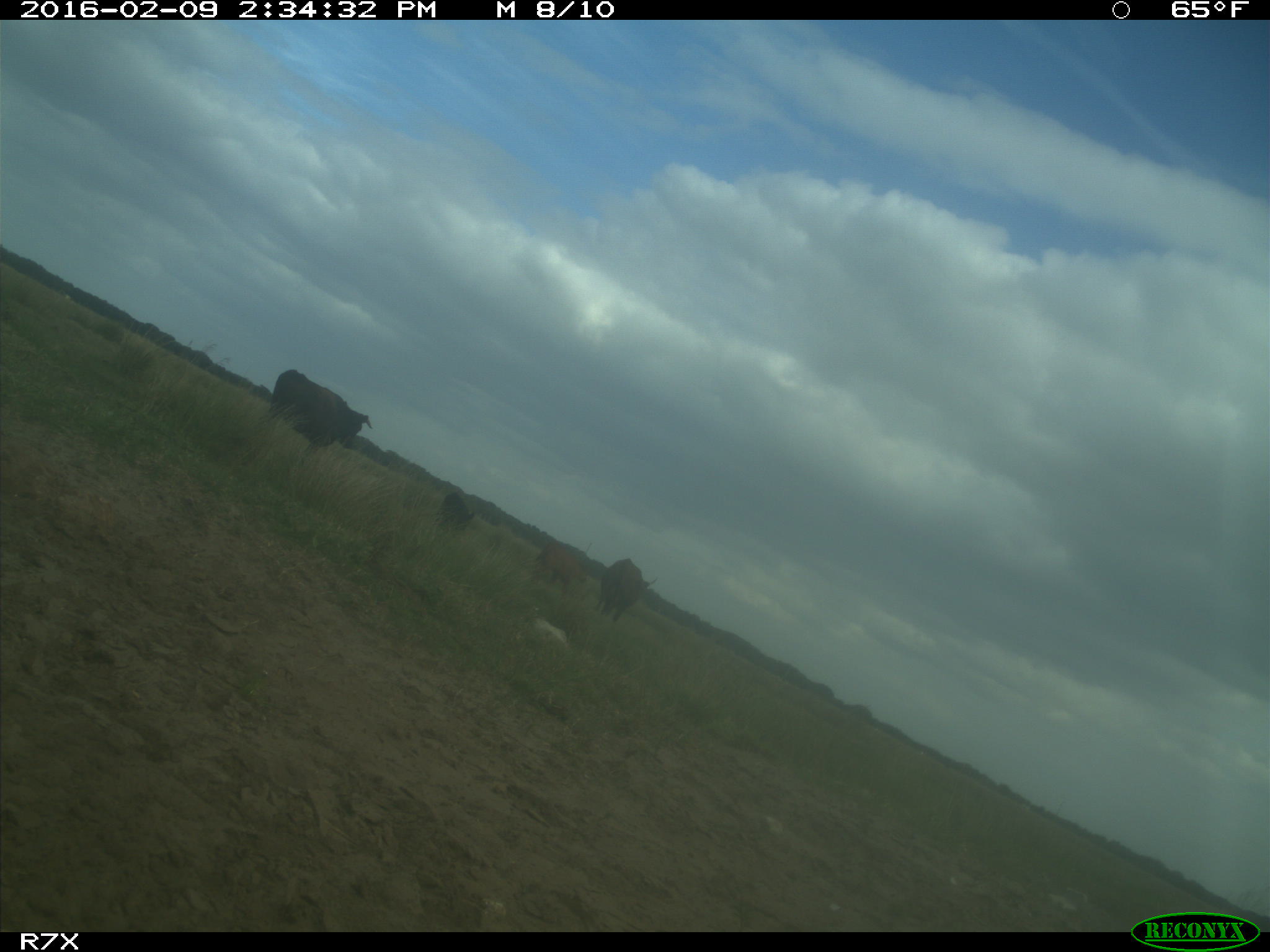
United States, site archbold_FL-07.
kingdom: Animalia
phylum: Chordata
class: Mammalia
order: Artiodactyla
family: Bovidae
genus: Bos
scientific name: Bos taurus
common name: domestic cow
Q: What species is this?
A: Bos taurus (domestic cow).